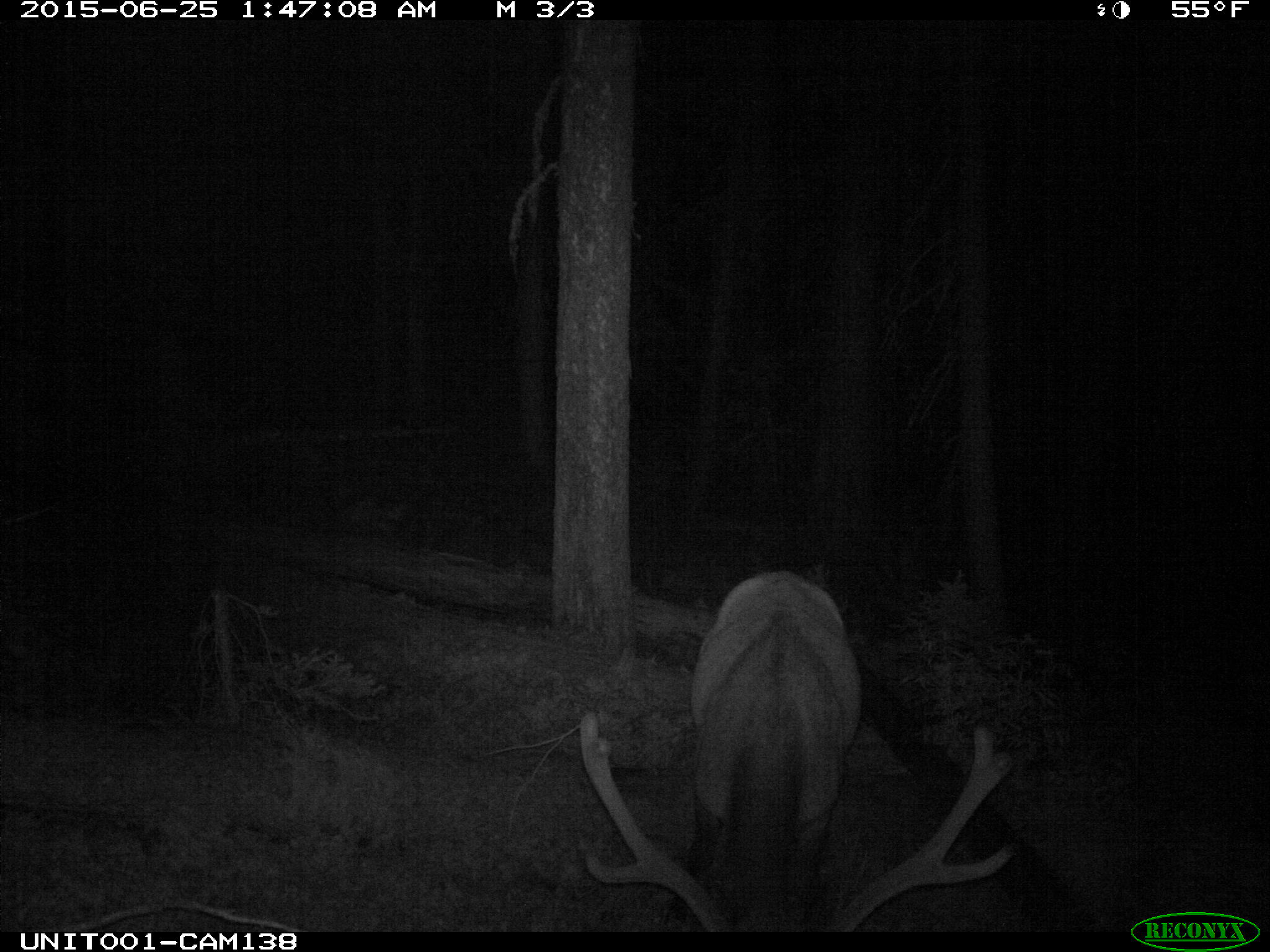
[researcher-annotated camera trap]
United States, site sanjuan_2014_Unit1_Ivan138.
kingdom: Animalia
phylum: Chordata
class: Mammalia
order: Artiodactyla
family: Cervidae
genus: Cervus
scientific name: Cervus elaphus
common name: red deer